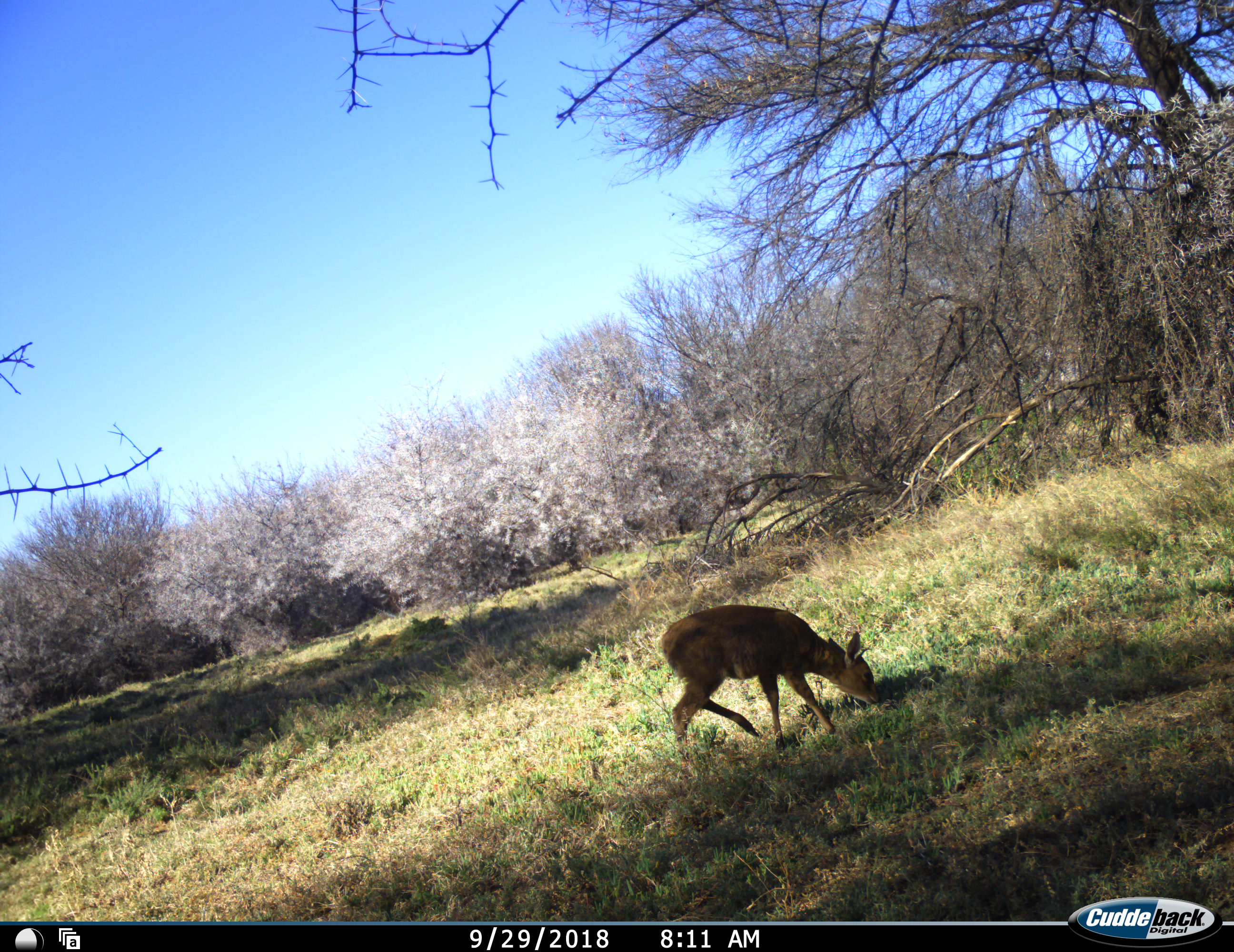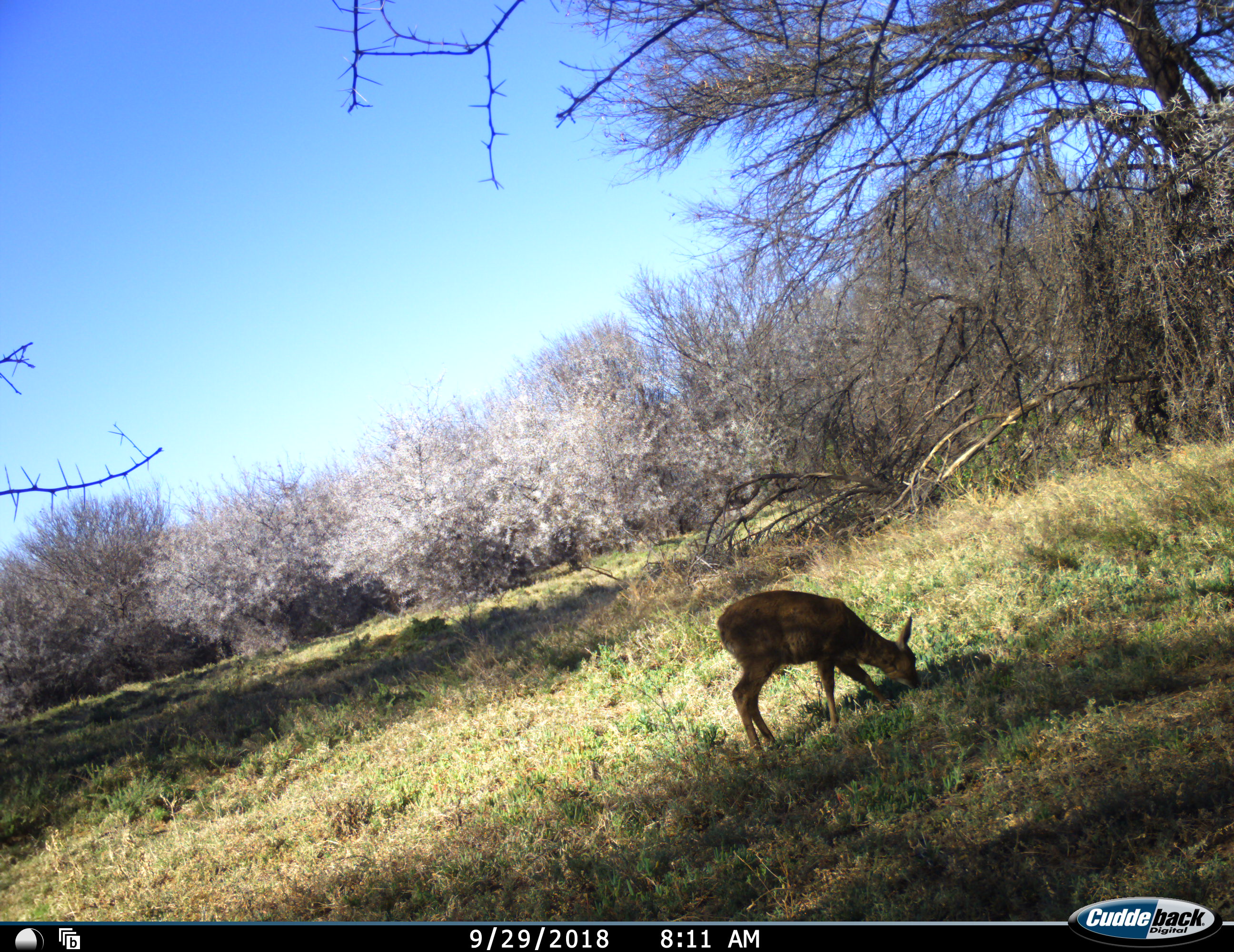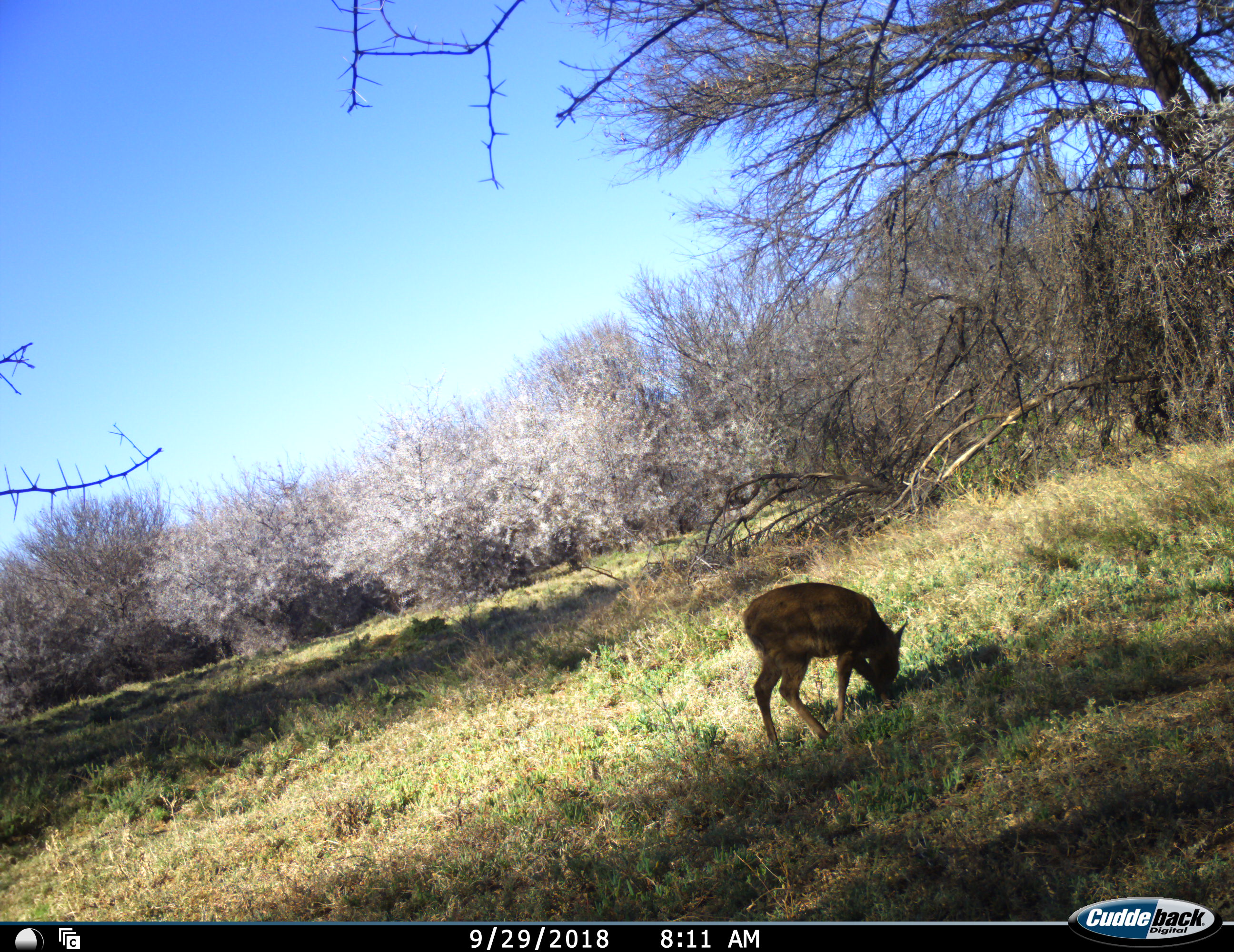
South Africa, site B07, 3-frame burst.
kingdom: Animalia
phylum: Chordata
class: Mammalia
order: Artiodactyla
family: Bovidae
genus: Sylvicapra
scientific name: Sylvicapra grimmia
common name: common grey duiker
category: duikercommongrey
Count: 1.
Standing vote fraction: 0%.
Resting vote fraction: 0%.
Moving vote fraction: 57%.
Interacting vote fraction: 0%.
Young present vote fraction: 0%.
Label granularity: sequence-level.